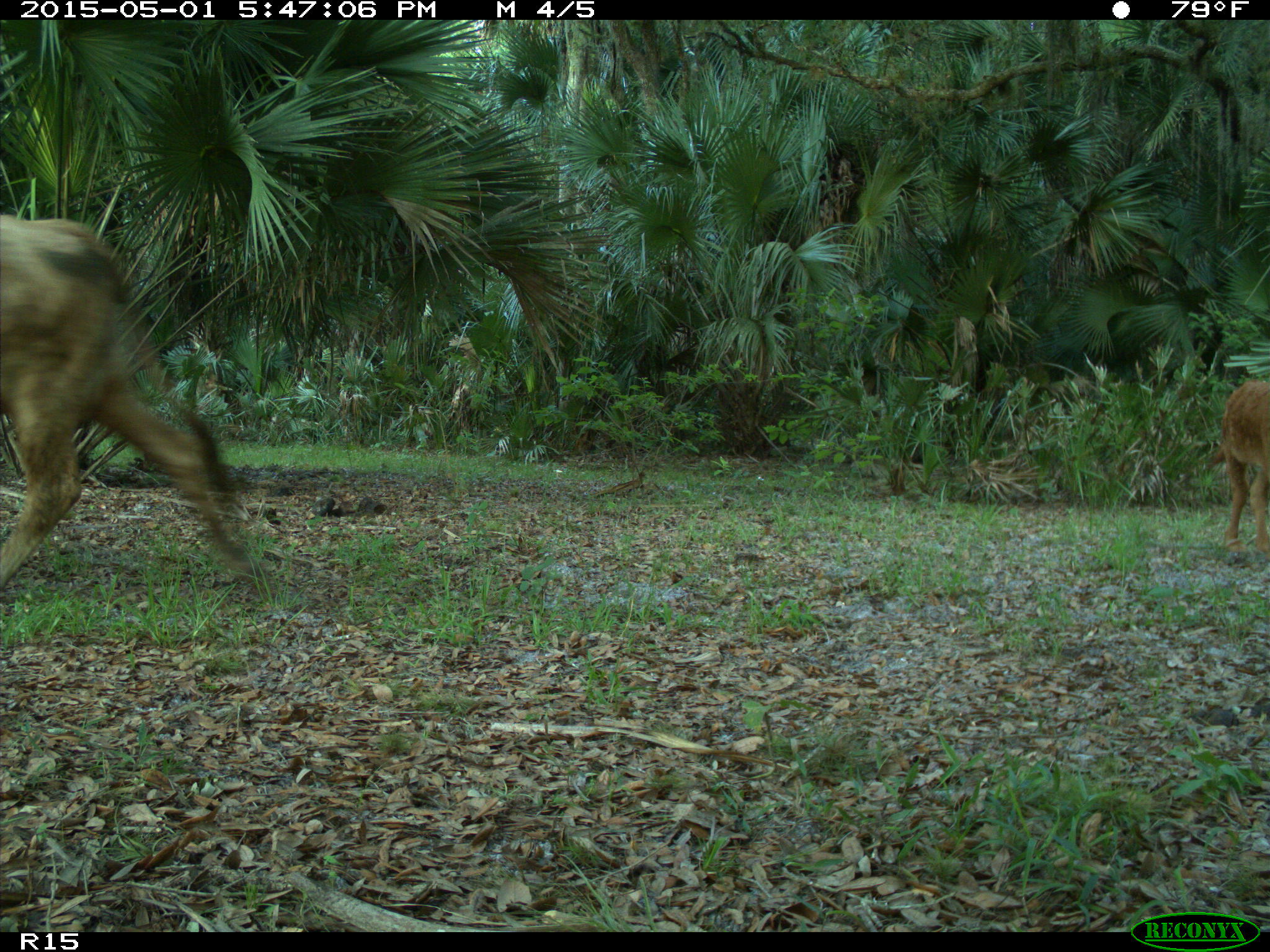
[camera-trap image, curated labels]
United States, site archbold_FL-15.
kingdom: Animalia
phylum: Chordata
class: Mammalia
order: Artiodactyla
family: Bovidae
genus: Bos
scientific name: Bos taurus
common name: domestic cow